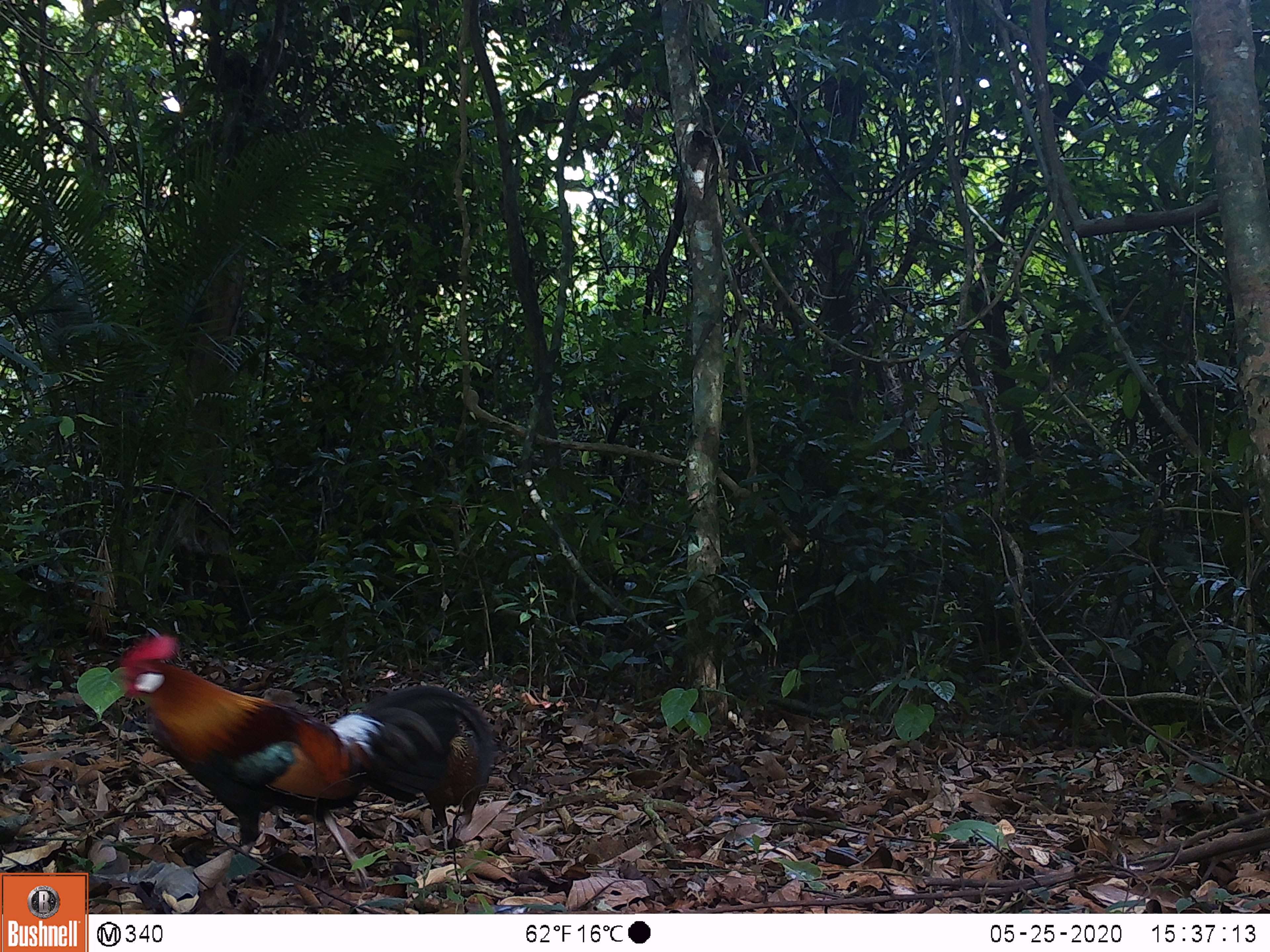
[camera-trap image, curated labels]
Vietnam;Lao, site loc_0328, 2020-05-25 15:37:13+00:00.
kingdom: Animalia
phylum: Chordata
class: Aves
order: Galliformes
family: Phasianidae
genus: Gallus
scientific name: Gallus gallus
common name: red junglefowl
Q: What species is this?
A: Red junglefowl (Gallus gallus).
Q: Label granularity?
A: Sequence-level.